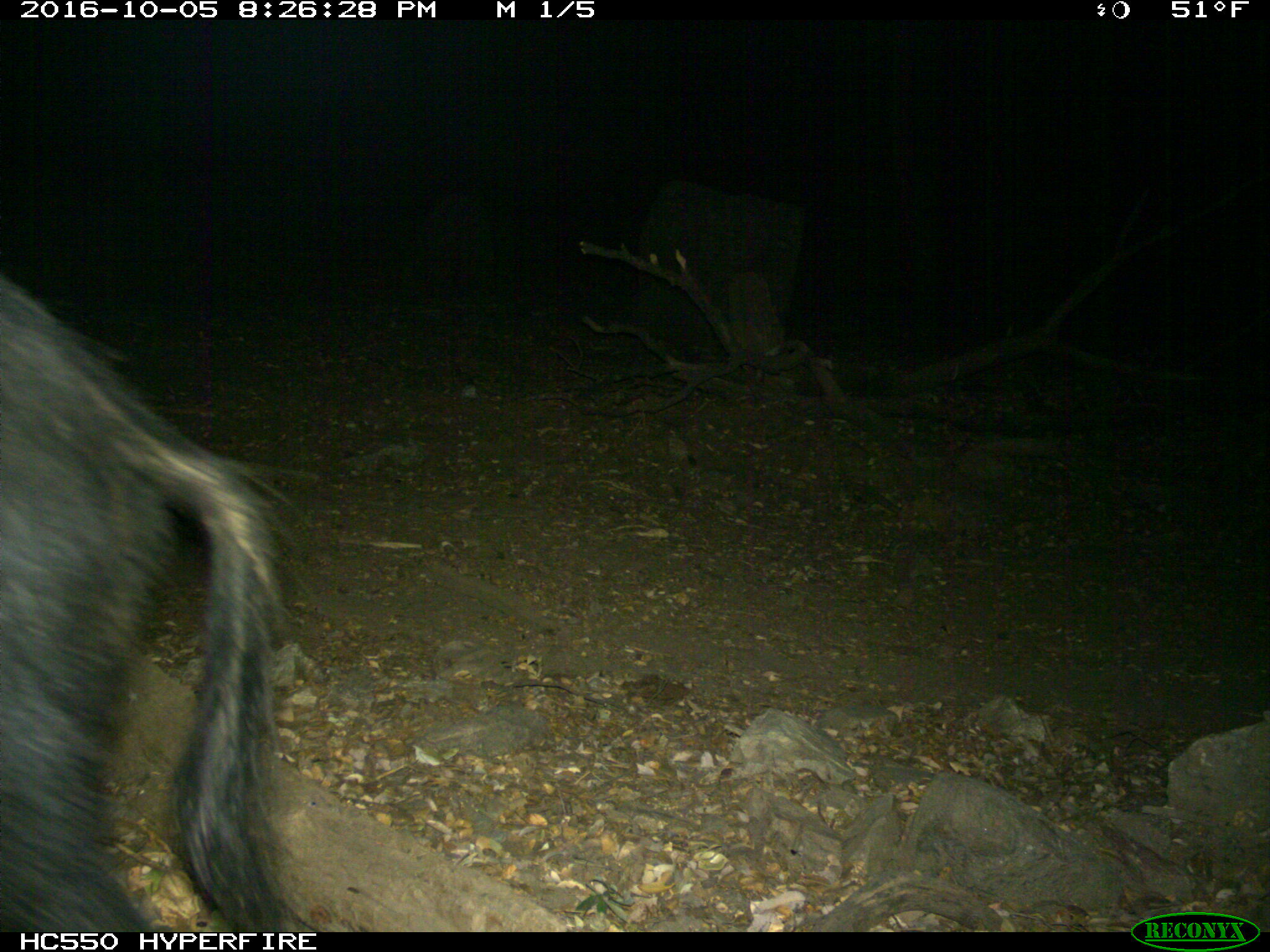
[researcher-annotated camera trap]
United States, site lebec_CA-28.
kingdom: Animalia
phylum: Chordata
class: Mammalia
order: Artiodactyla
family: Suidae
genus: Sus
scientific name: Sus scrofa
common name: wild boar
Sus scrofa (wild boar).